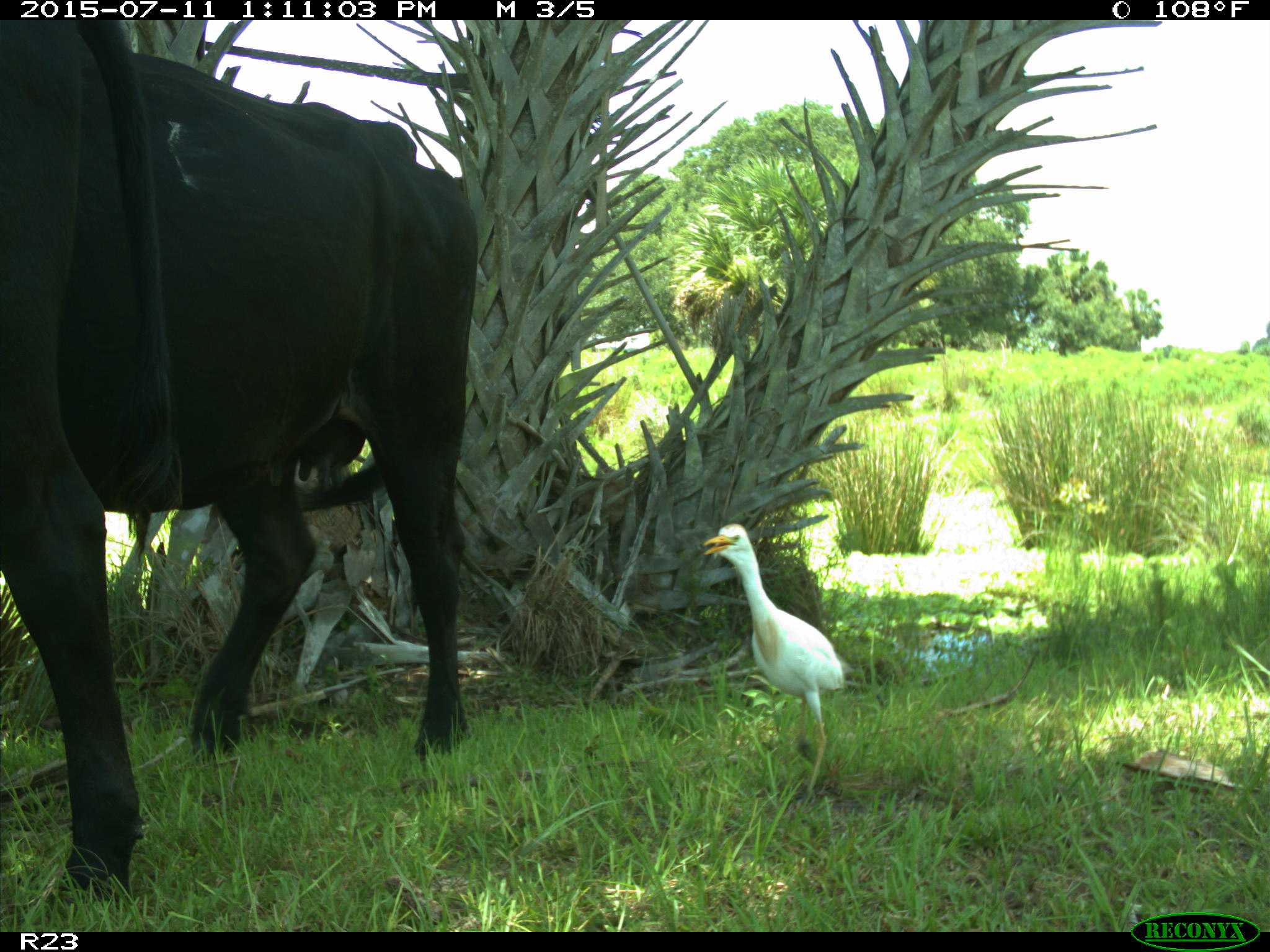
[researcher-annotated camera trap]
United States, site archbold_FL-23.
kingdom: Animalia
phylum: Chordata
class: Mammalia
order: Artiodactyla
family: Bovidae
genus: Bos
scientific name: Bos taurus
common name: domestic cow